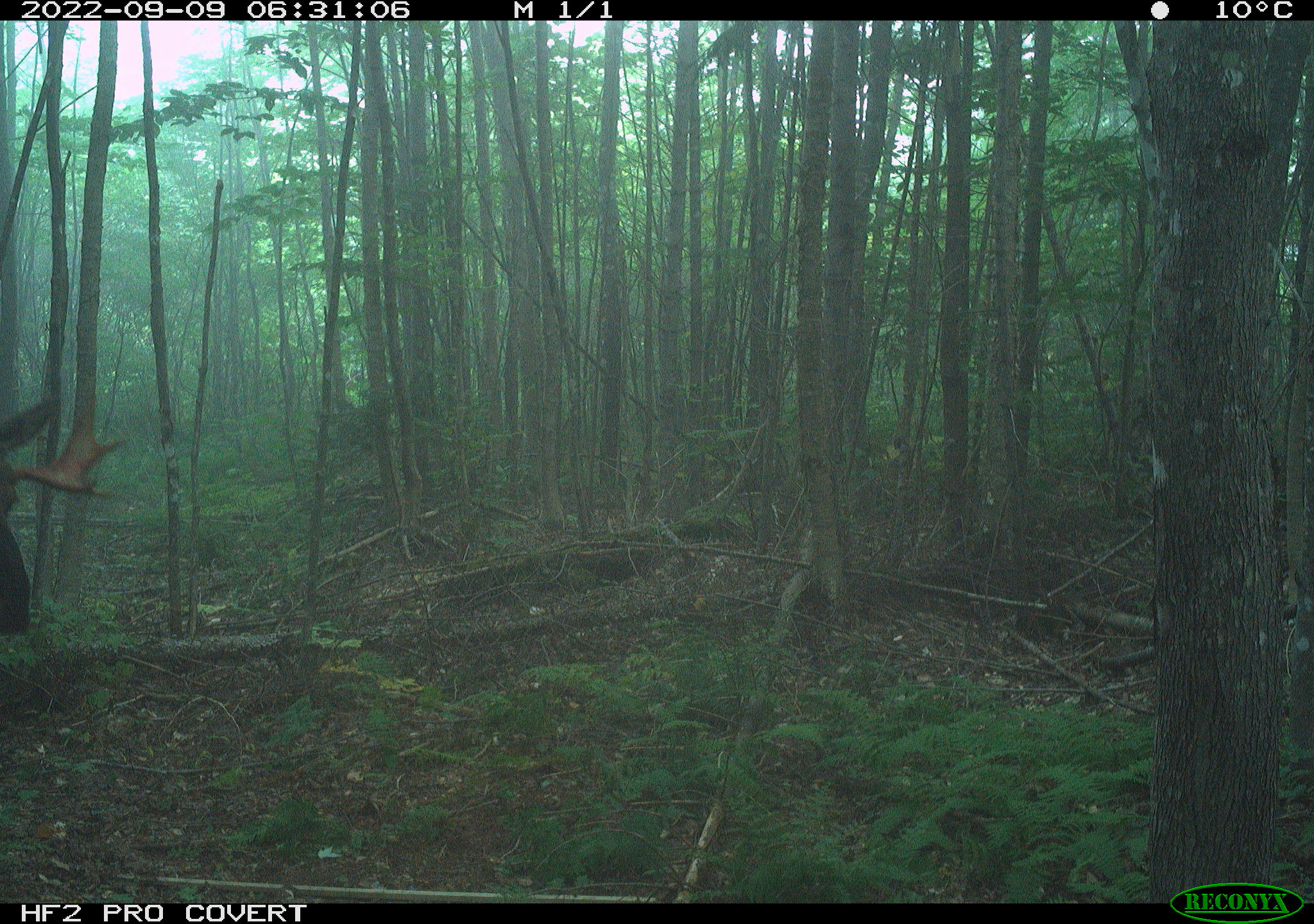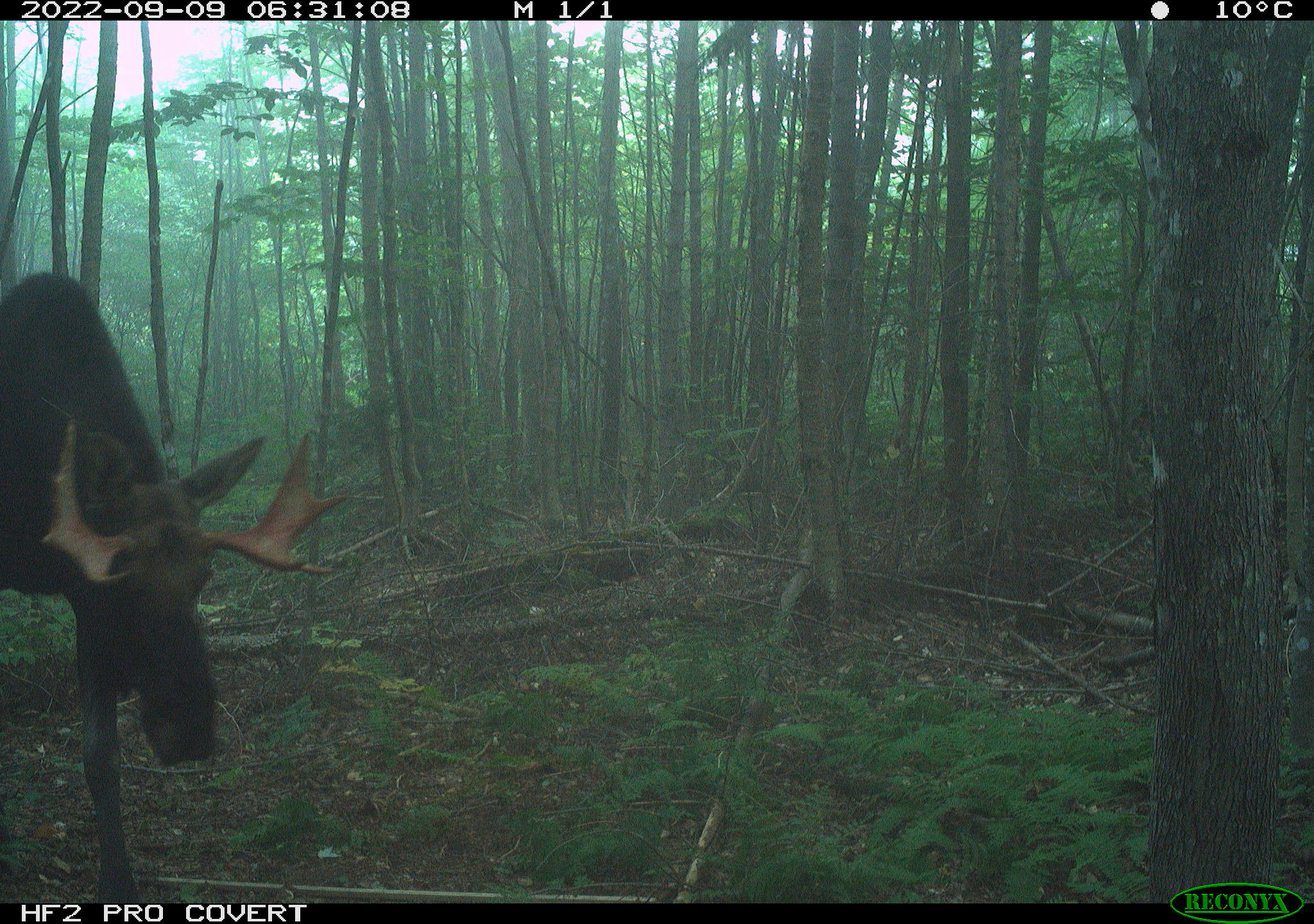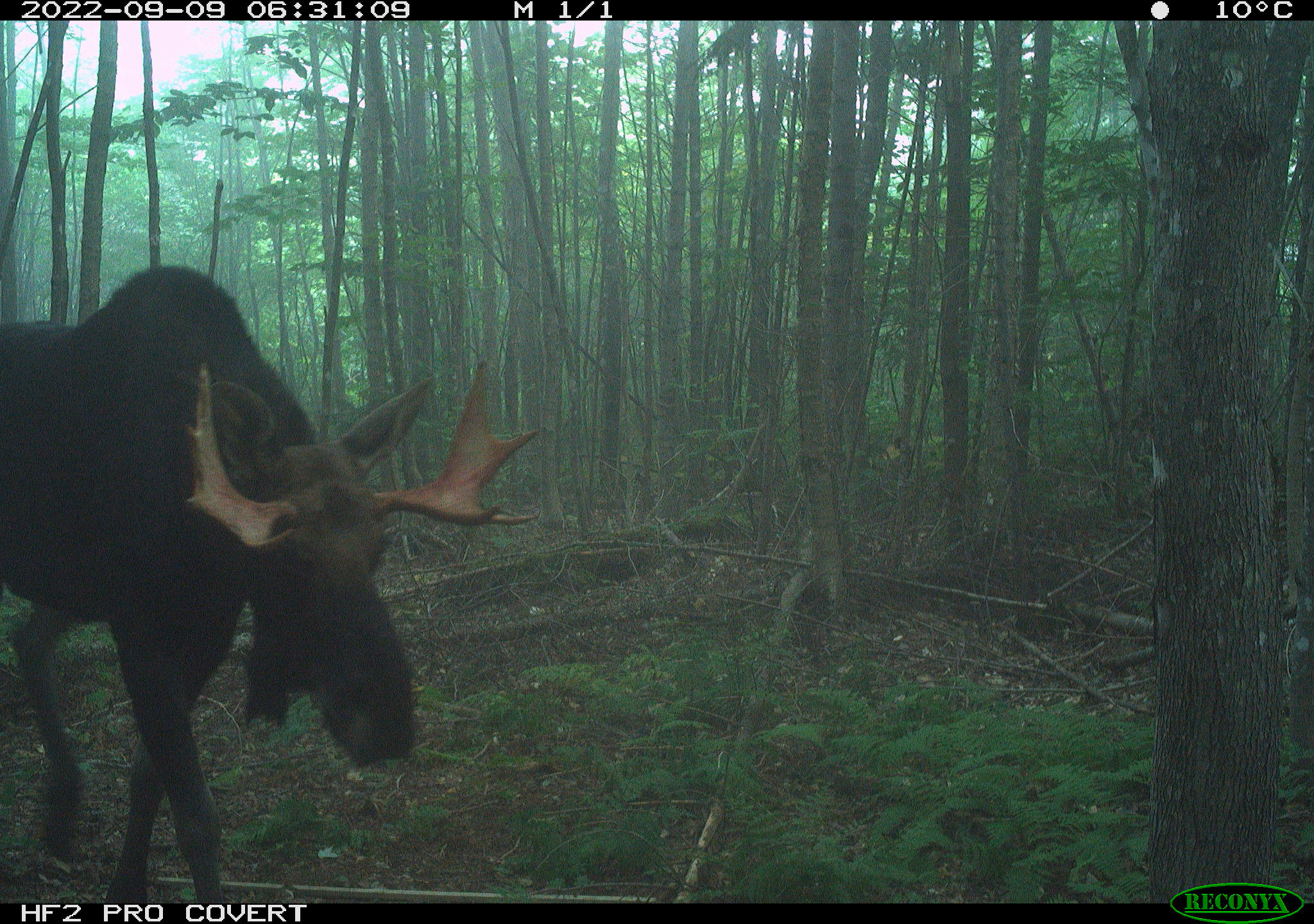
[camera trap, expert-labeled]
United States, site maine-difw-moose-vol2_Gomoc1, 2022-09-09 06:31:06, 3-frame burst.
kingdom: Animalia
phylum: Chordata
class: Mammalia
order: Artiodactyla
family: Cervidae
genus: Alces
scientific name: Alces alces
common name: moose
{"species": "moose (Alces alces)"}